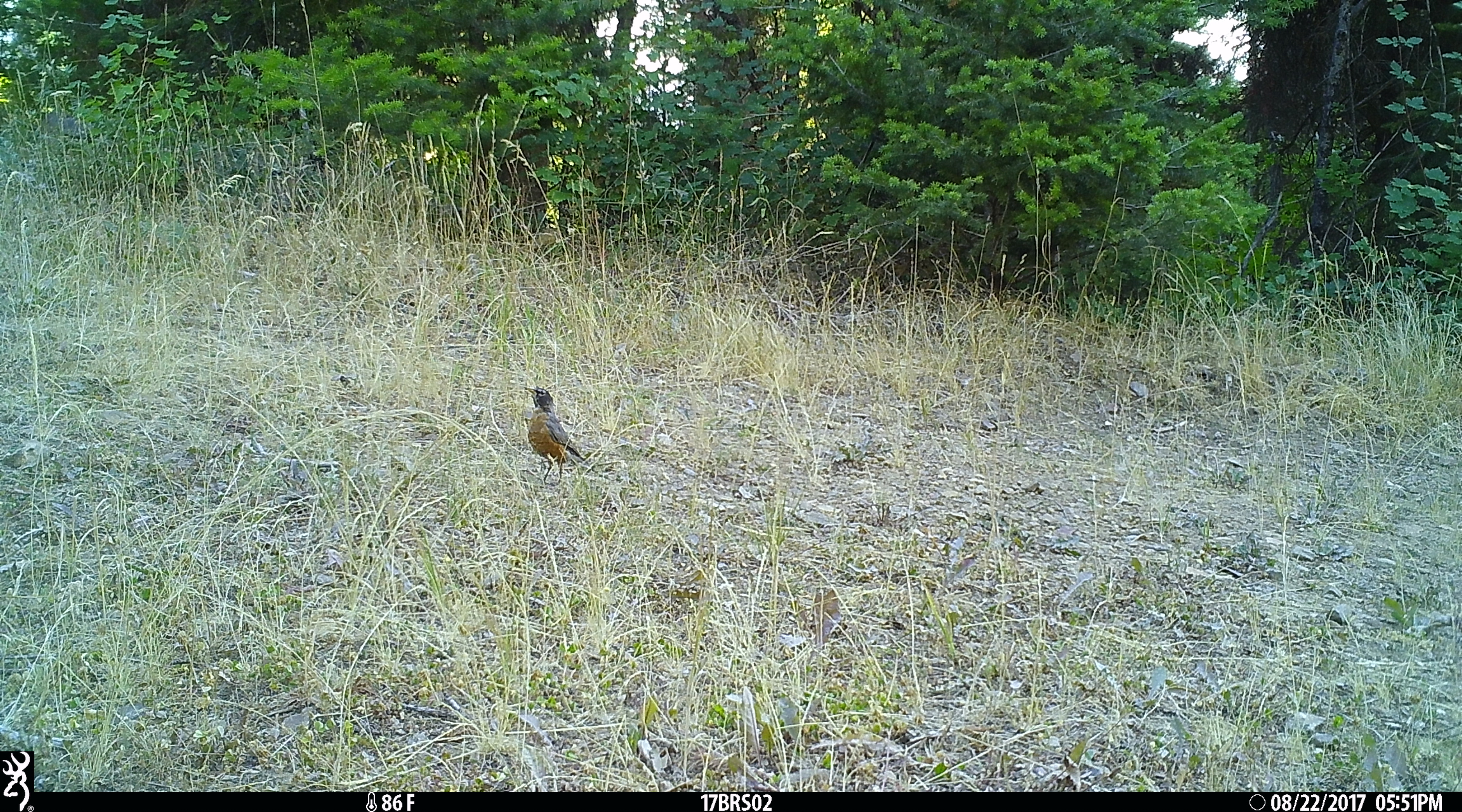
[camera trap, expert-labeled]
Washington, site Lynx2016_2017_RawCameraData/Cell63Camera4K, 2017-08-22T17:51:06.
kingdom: Animalia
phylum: Chordata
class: Aves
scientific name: Aves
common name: birds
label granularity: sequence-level